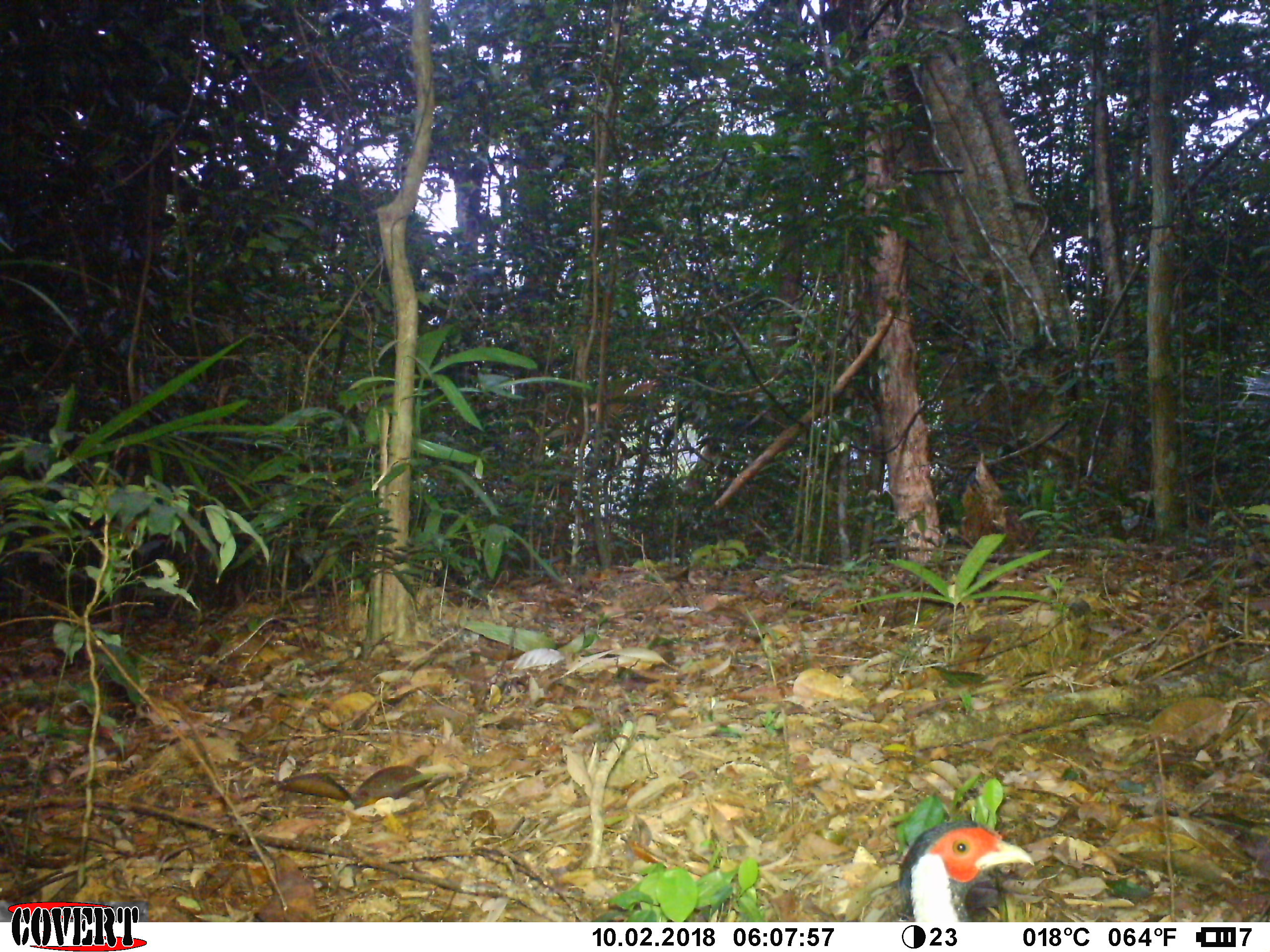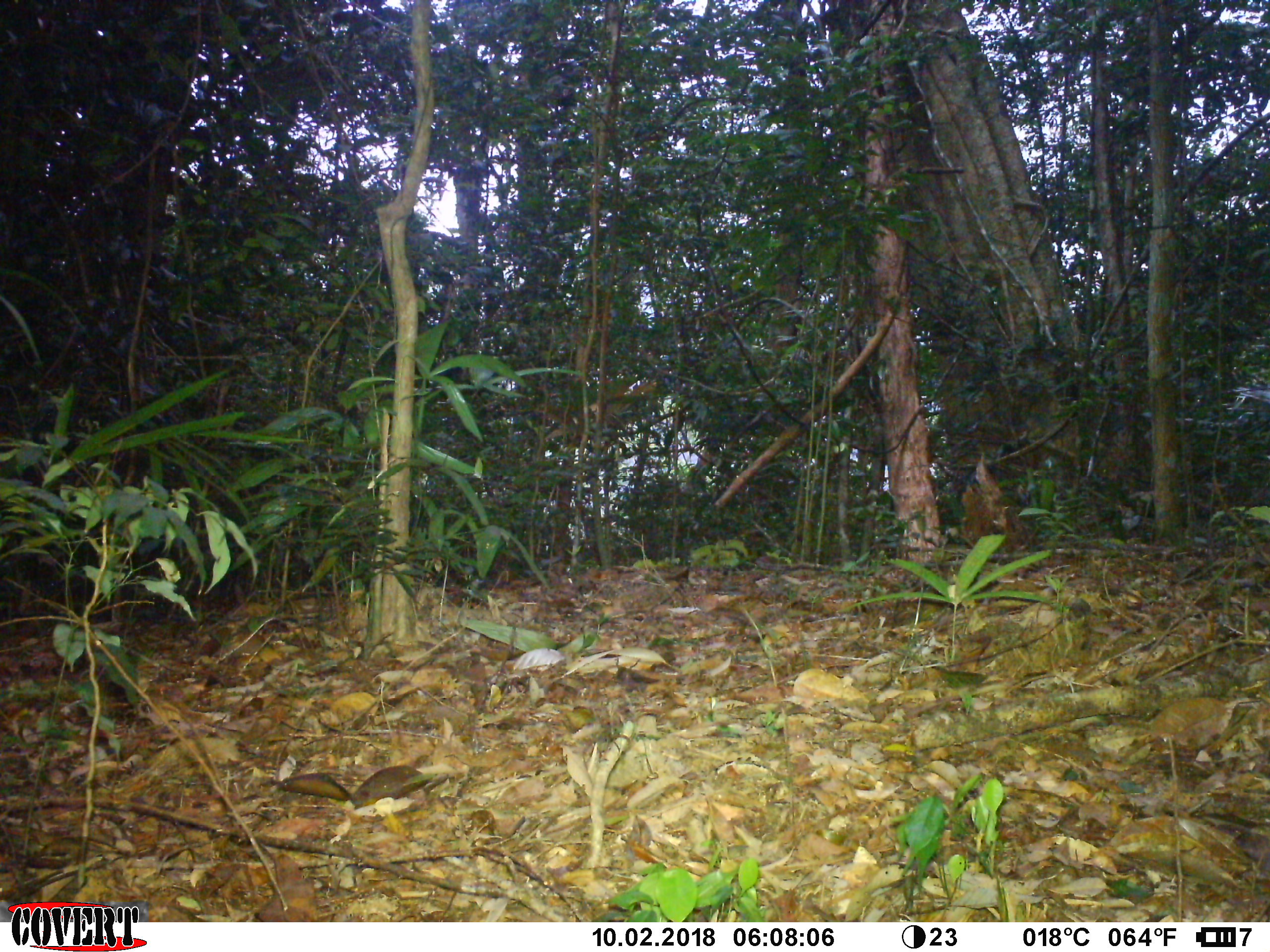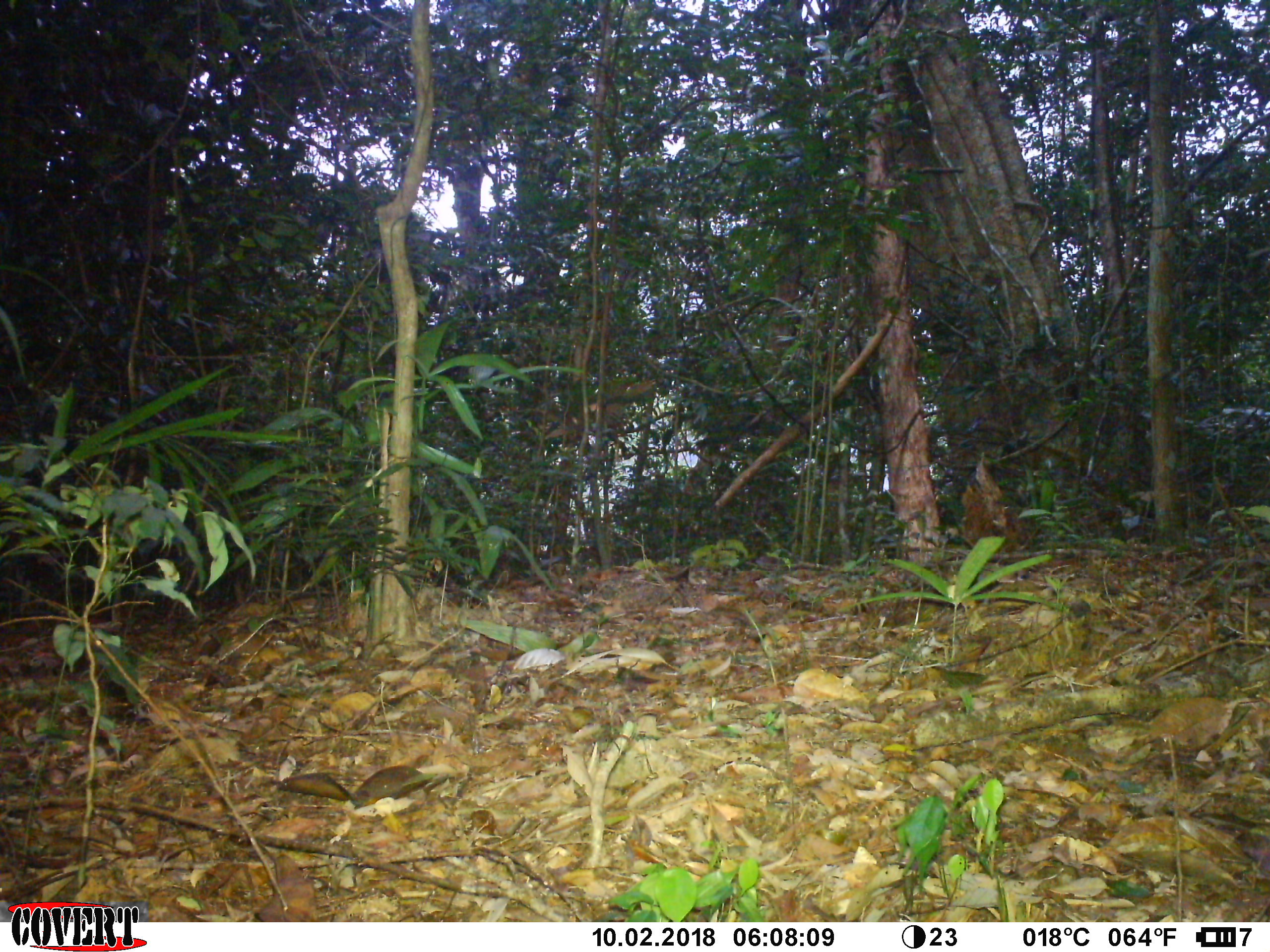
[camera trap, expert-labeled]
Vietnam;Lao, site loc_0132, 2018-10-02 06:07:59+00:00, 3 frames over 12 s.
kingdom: Animalia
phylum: Chordata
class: Aves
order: Galliformes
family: Phasianidae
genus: Lophura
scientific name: Lophura nycthemera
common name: silver pheasant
Silver pheasant (Lophura nycthemera). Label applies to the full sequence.